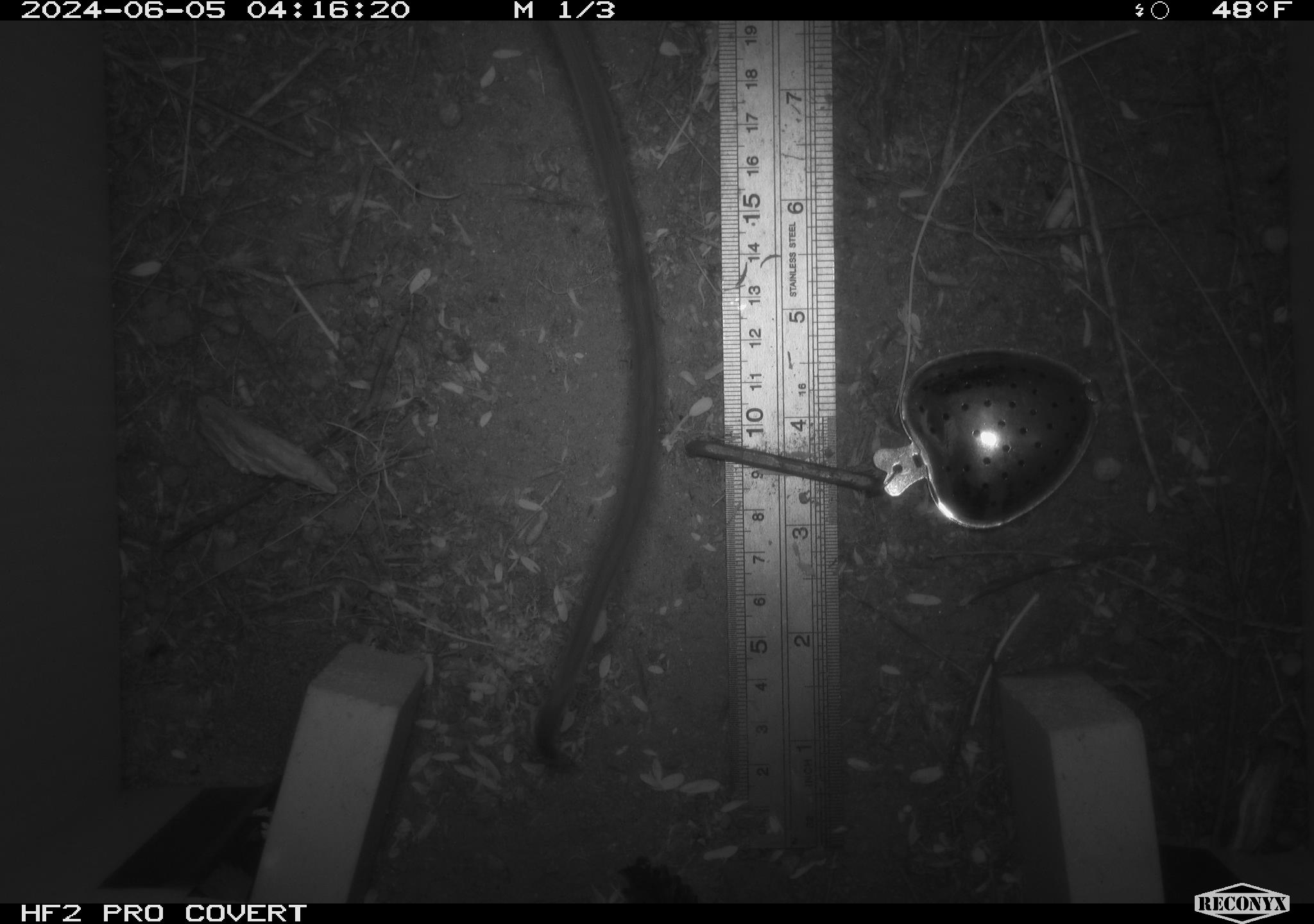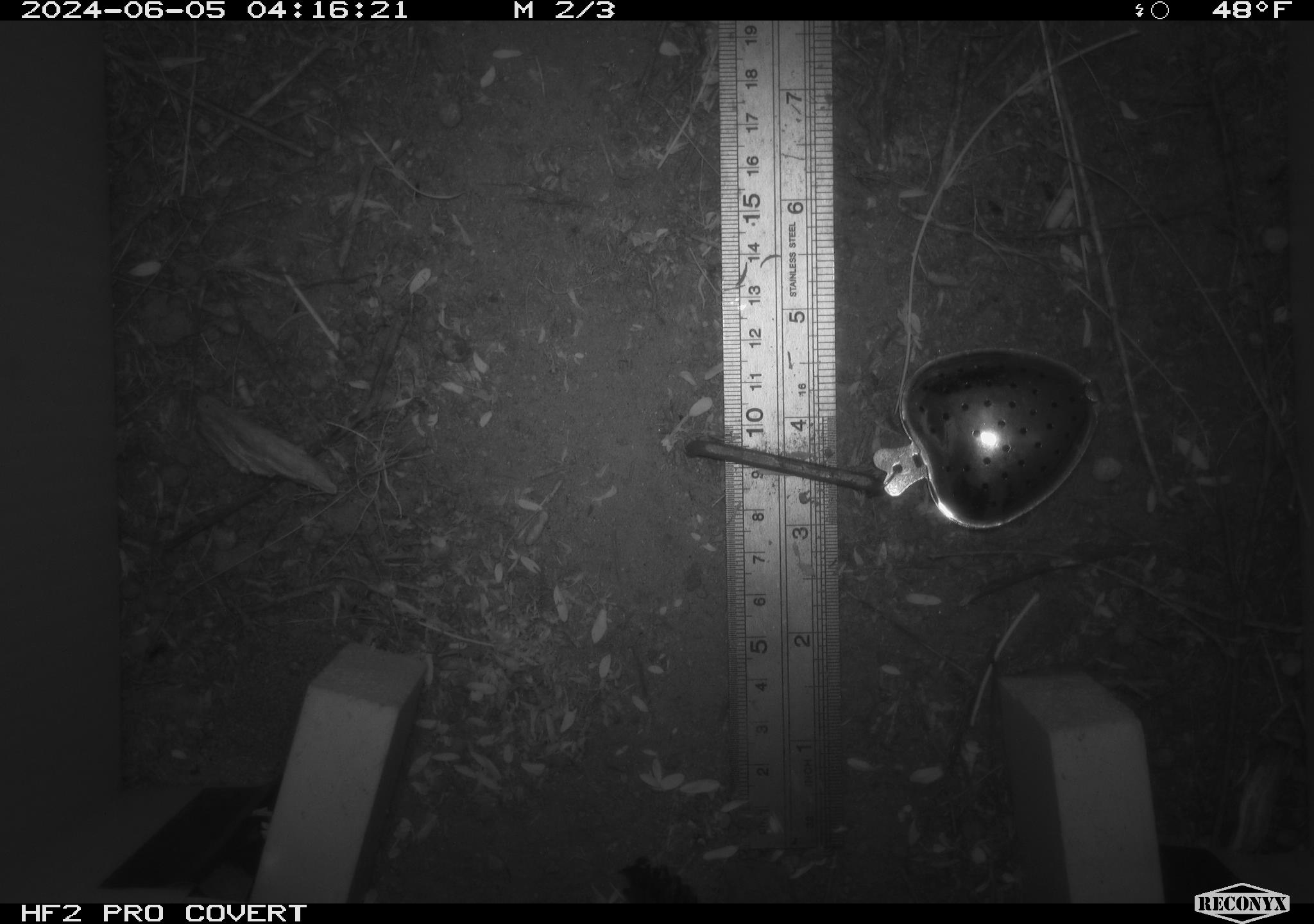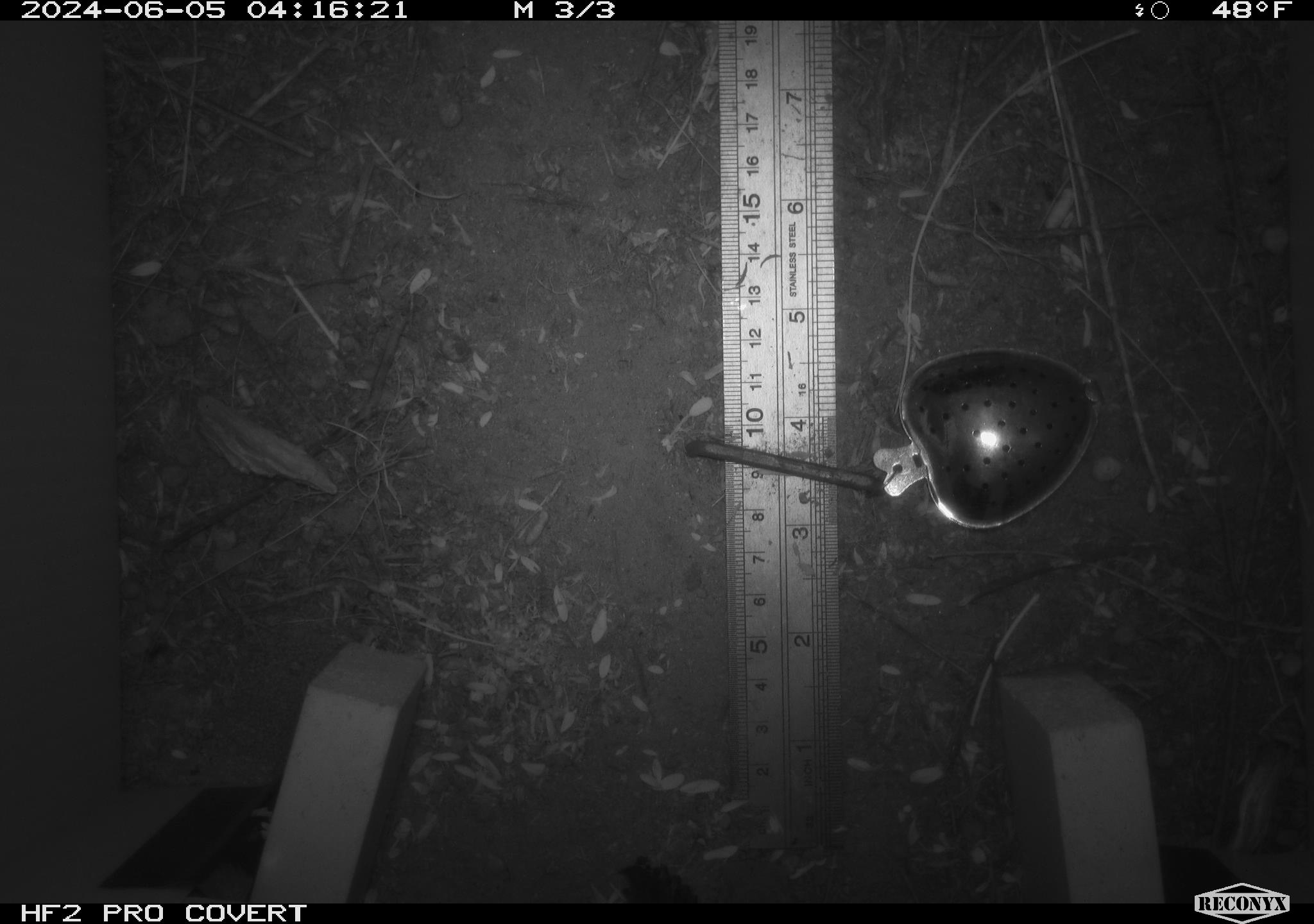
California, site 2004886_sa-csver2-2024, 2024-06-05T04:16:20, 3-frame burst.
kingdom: Animalia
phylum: Chordata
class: Mammalia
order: Rodentia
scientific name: Rodentia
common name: rodent